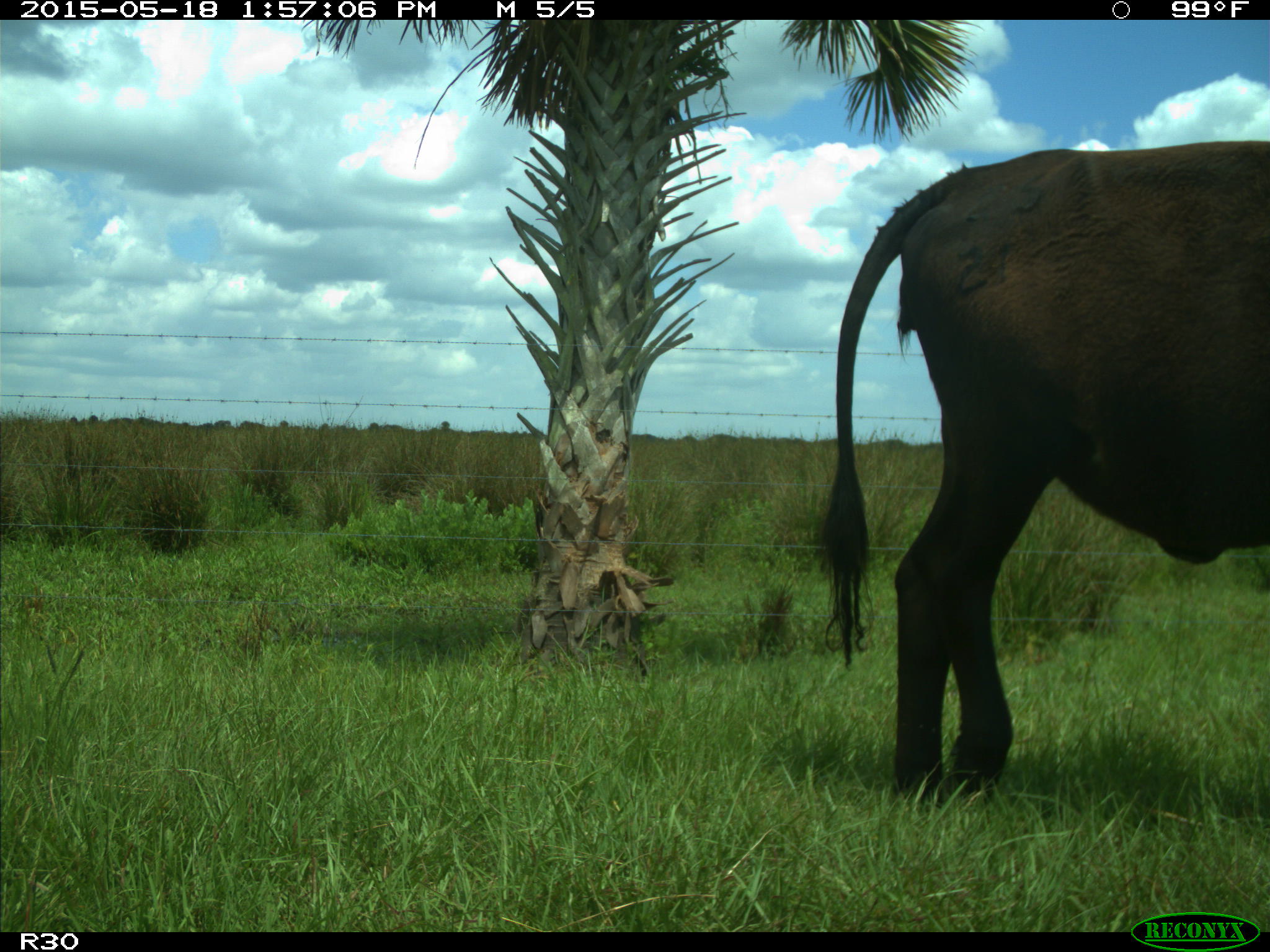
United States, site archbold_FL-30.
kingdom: Animalia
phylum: Chordata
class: Mammalia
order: Artiodactyla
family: Bovidae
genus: Bos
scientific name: Bos taurus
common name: domestic cow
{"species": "Bos taurus (domestic cow)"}